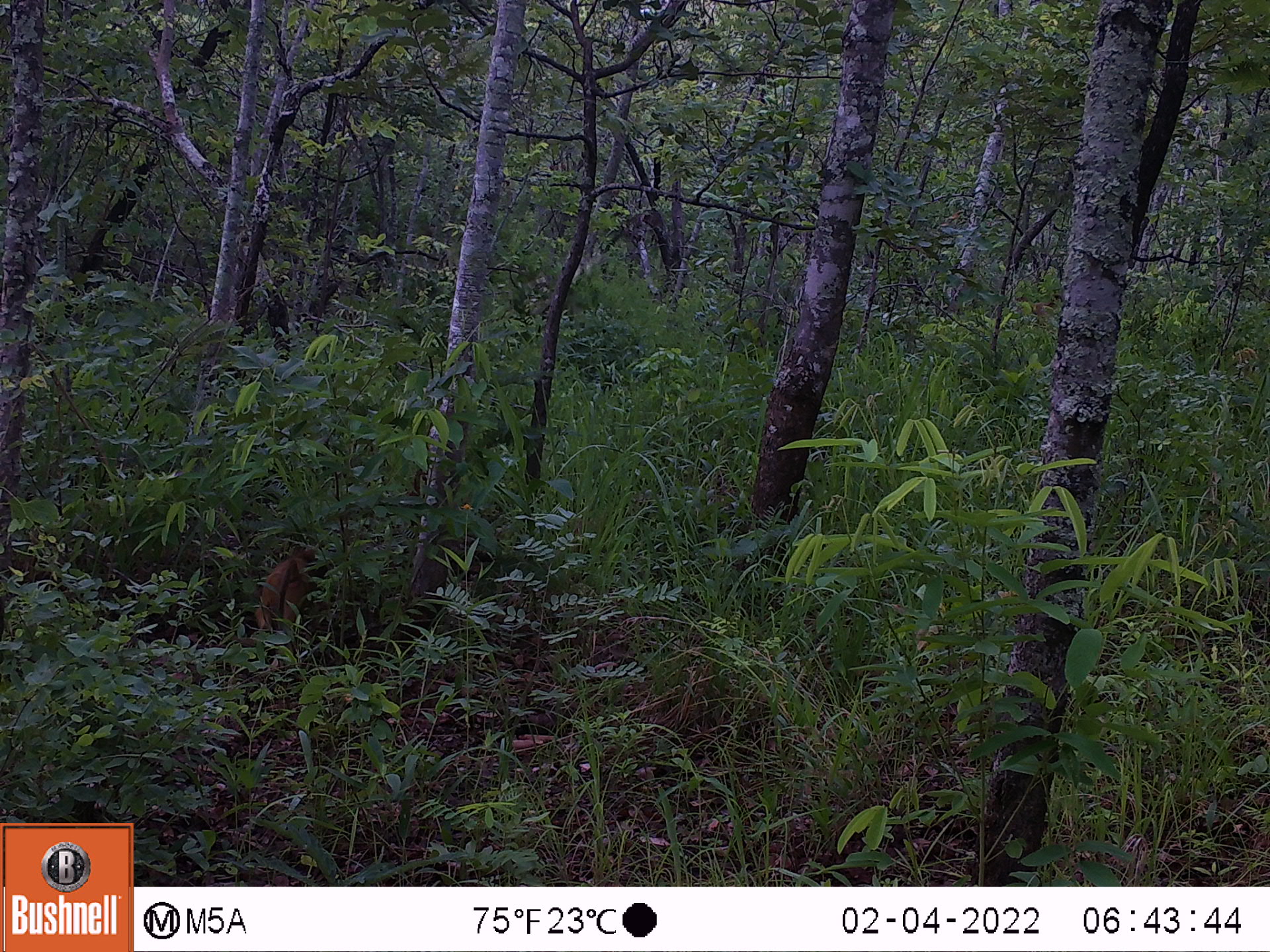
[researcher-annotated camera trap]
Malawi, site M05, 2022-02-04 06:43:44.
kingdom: Animalia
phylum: Chordata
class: Mammalia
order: Primates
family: Cercopithecidae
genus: Papio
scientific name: Papio cynocephalus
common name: yellow baboon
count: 1